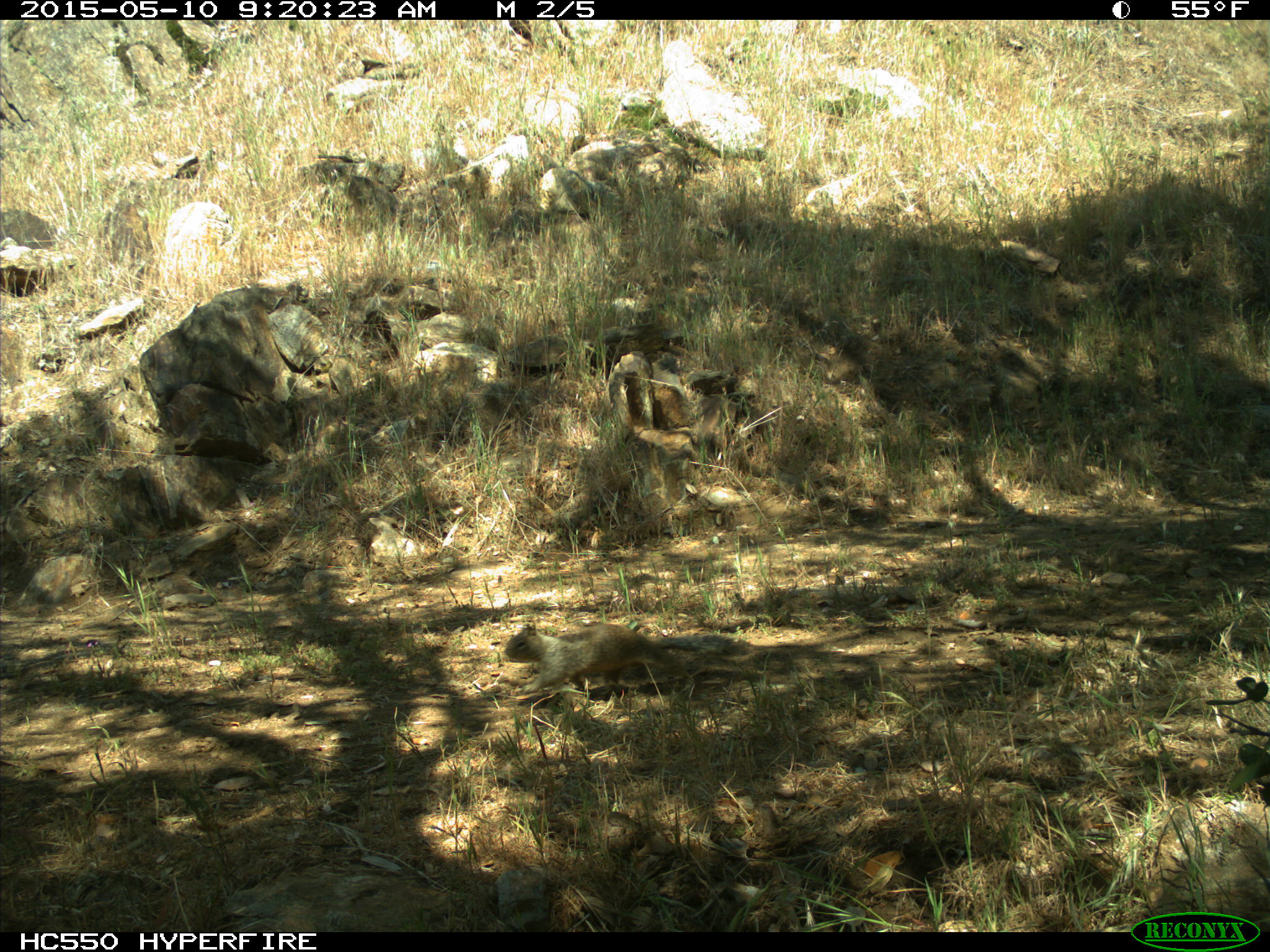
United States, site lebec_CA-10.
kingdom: Animalia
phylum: Chordata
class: Mammalia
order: Rodentia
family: Sciuridae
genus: Otospermophilus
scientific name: Otospermophilus beecheyi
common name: california ground squirrel